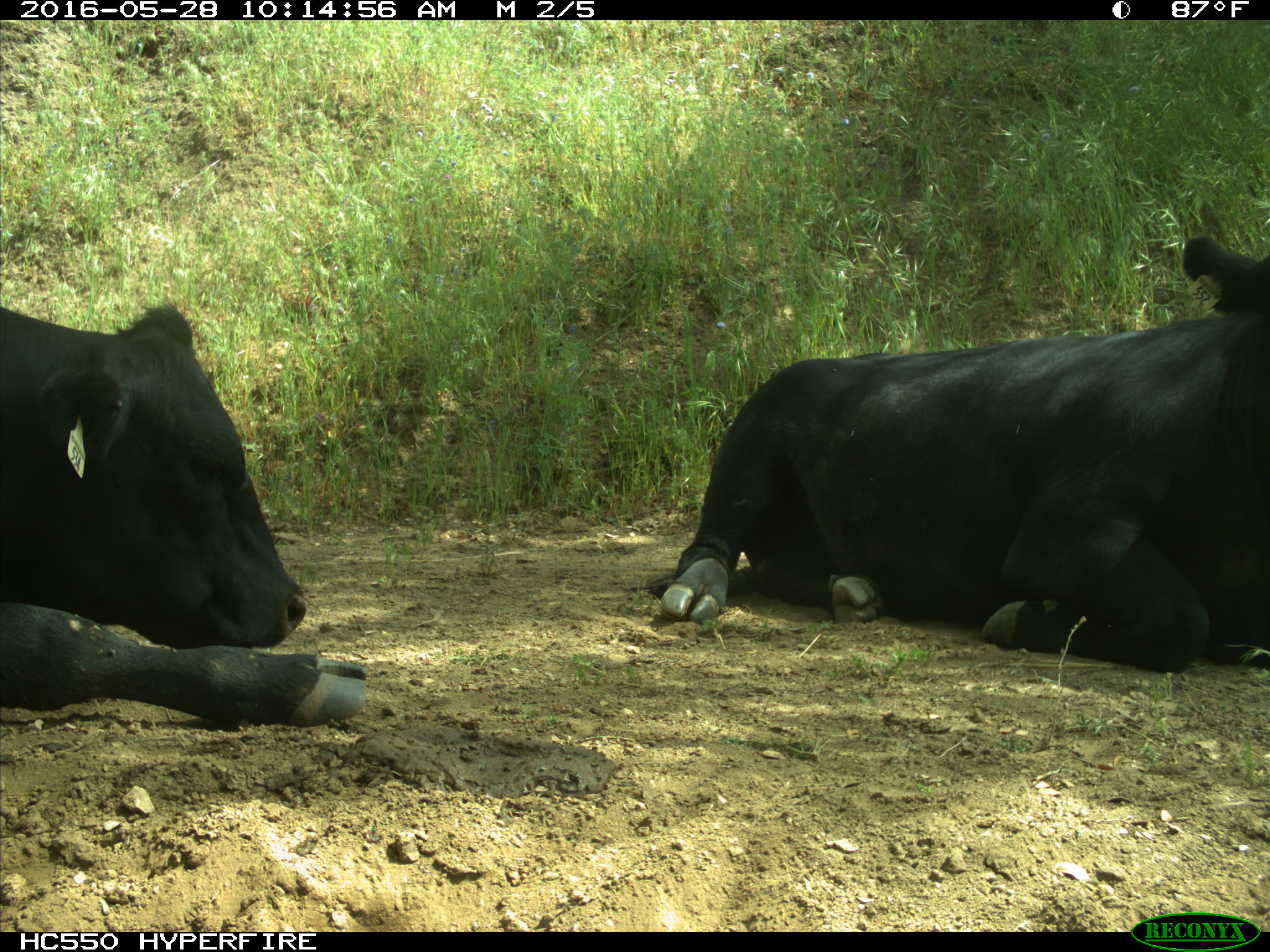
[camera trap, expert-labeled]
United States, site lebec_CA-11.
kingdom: Animalia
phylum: Chordata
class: Mammalia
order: Artiodactyla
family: Bovidae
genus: Bos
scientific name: Bos taurus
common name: domestic cow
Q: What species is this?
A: Bos taurus (domestic cow).